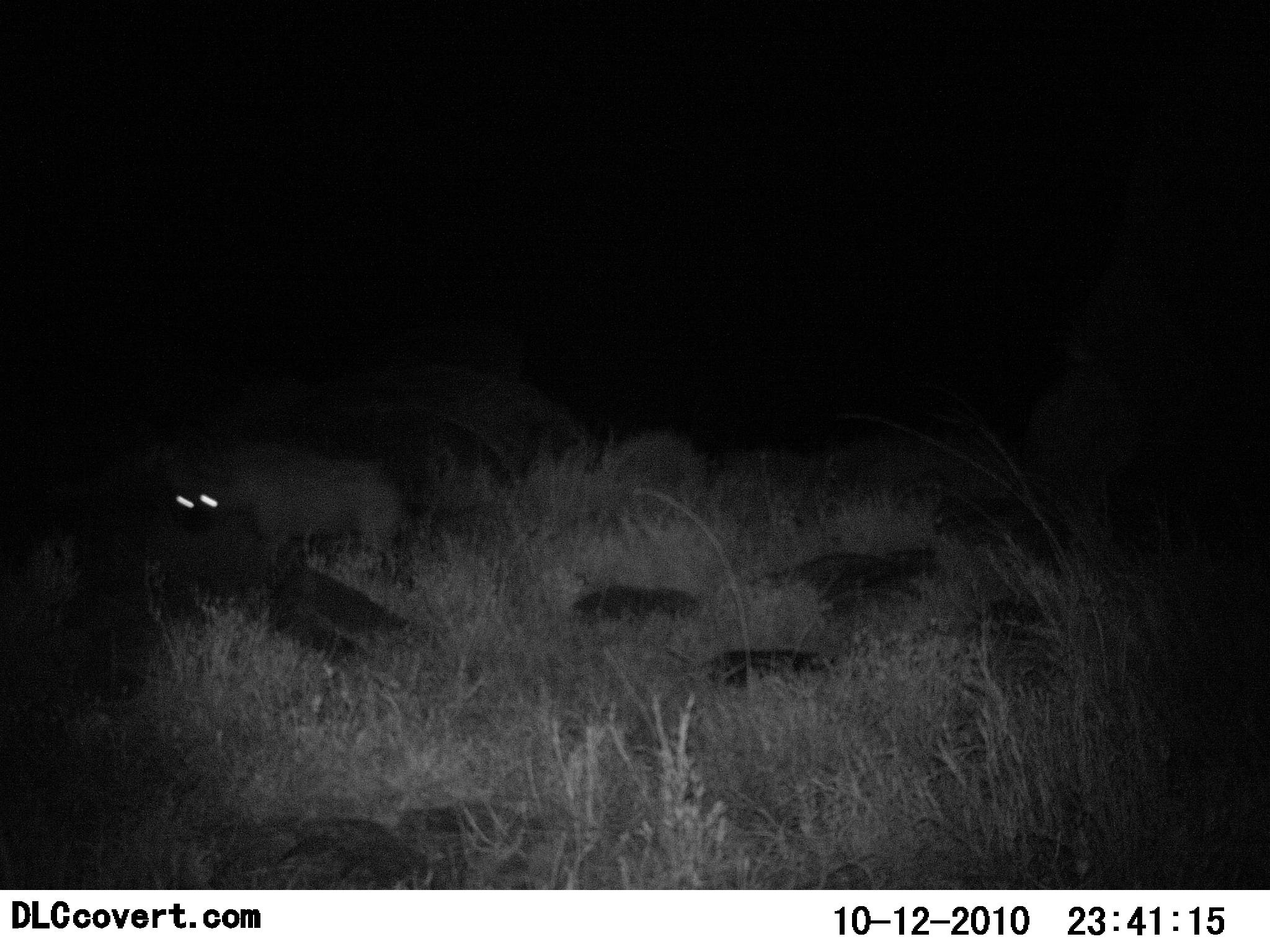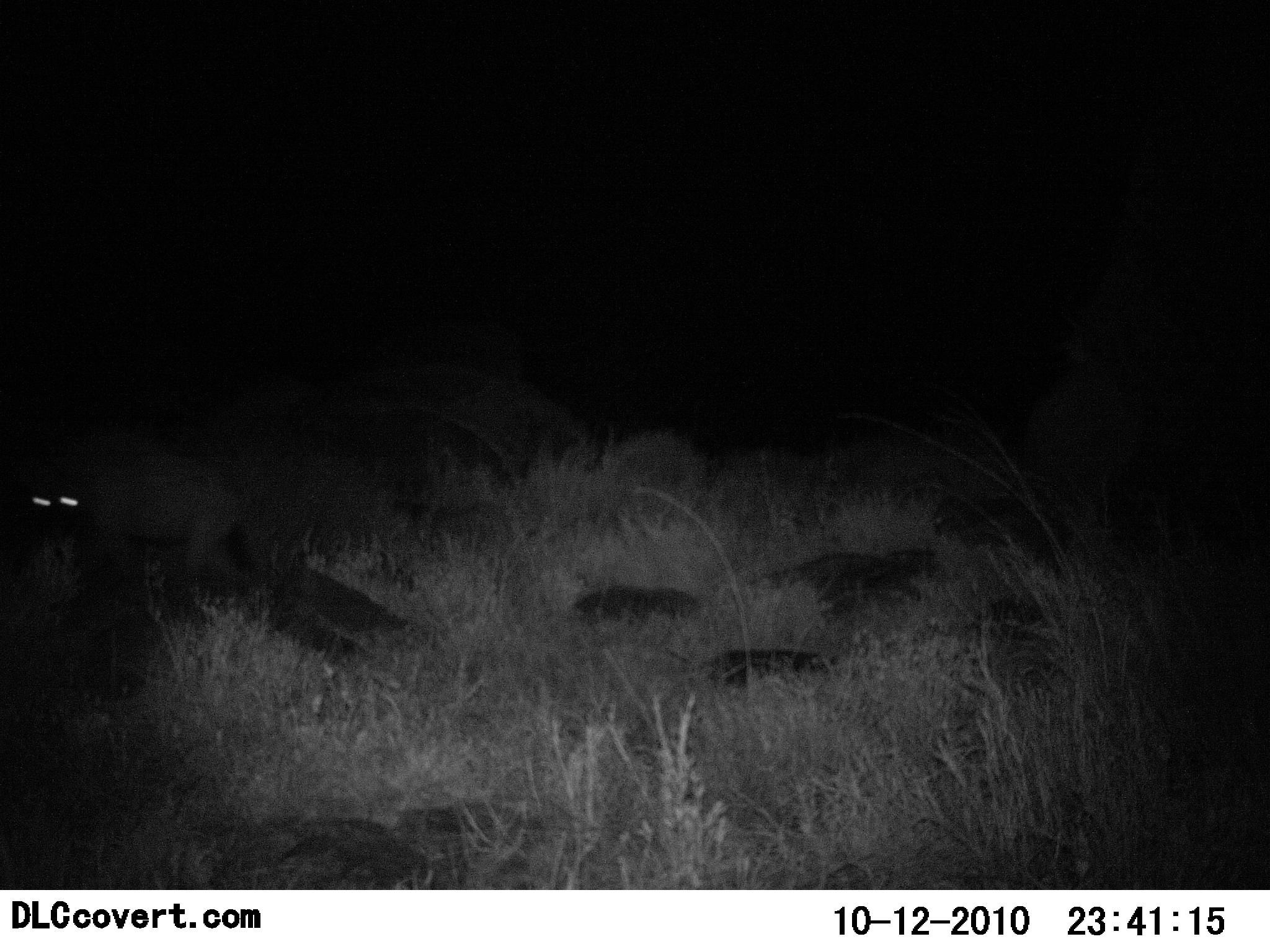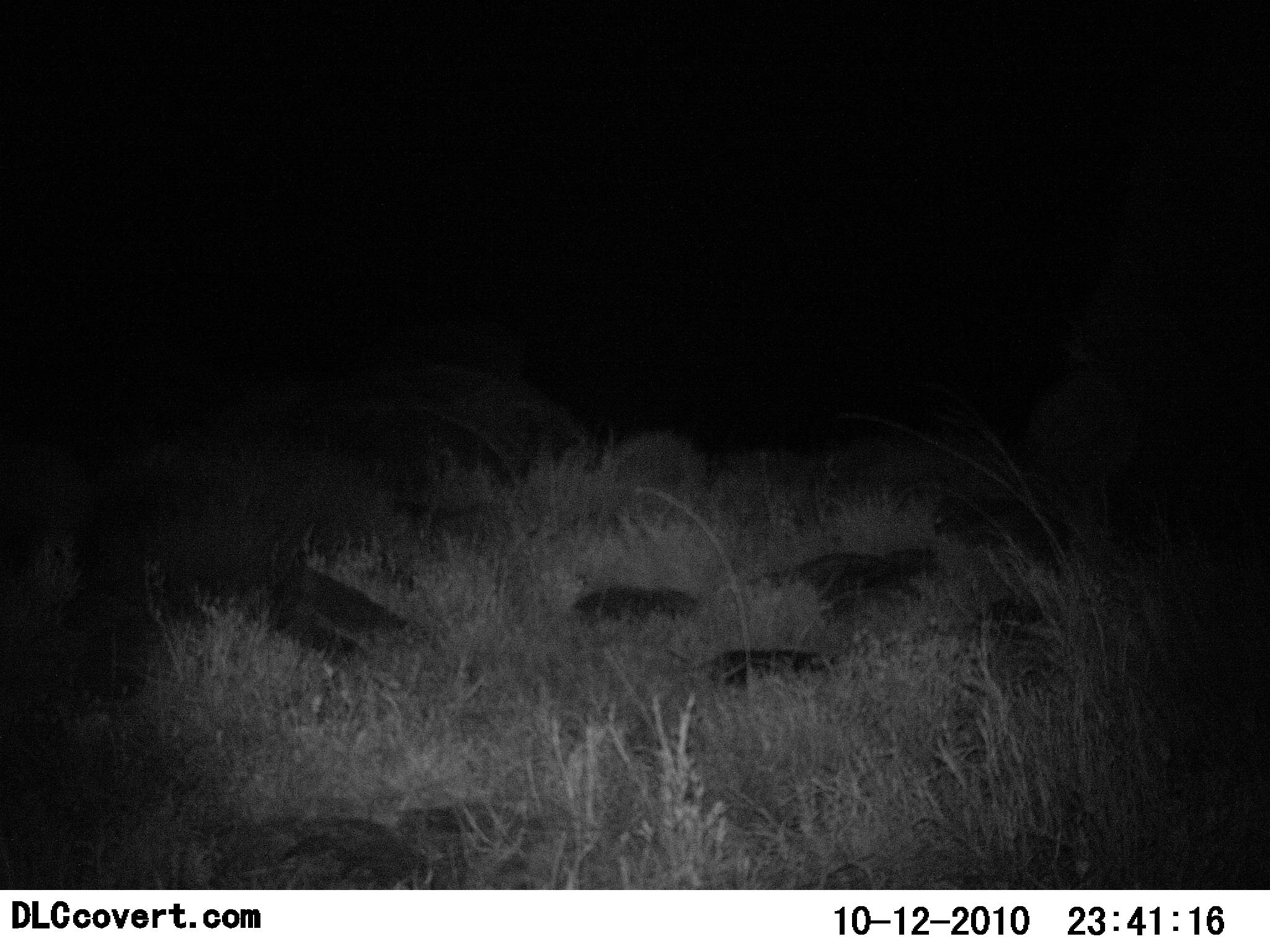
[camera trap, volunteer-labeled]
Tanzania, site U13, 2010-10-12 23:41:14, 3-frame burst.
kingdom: Animalia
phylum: Chordata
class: Mammalia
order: Carnivora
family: Hyaenidae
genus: Crocuta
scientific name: Crocuta crocuta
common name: spotted hyena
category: hyenaspotted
Hyenaspotted (spotted hyena) (Crocuta crocuta), count 1. Behavior (volunteer vote fractions): standing 0%, resting 0%, moving 100%, interacting 0%. Young present (vote fraction): 0%. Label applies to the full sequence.